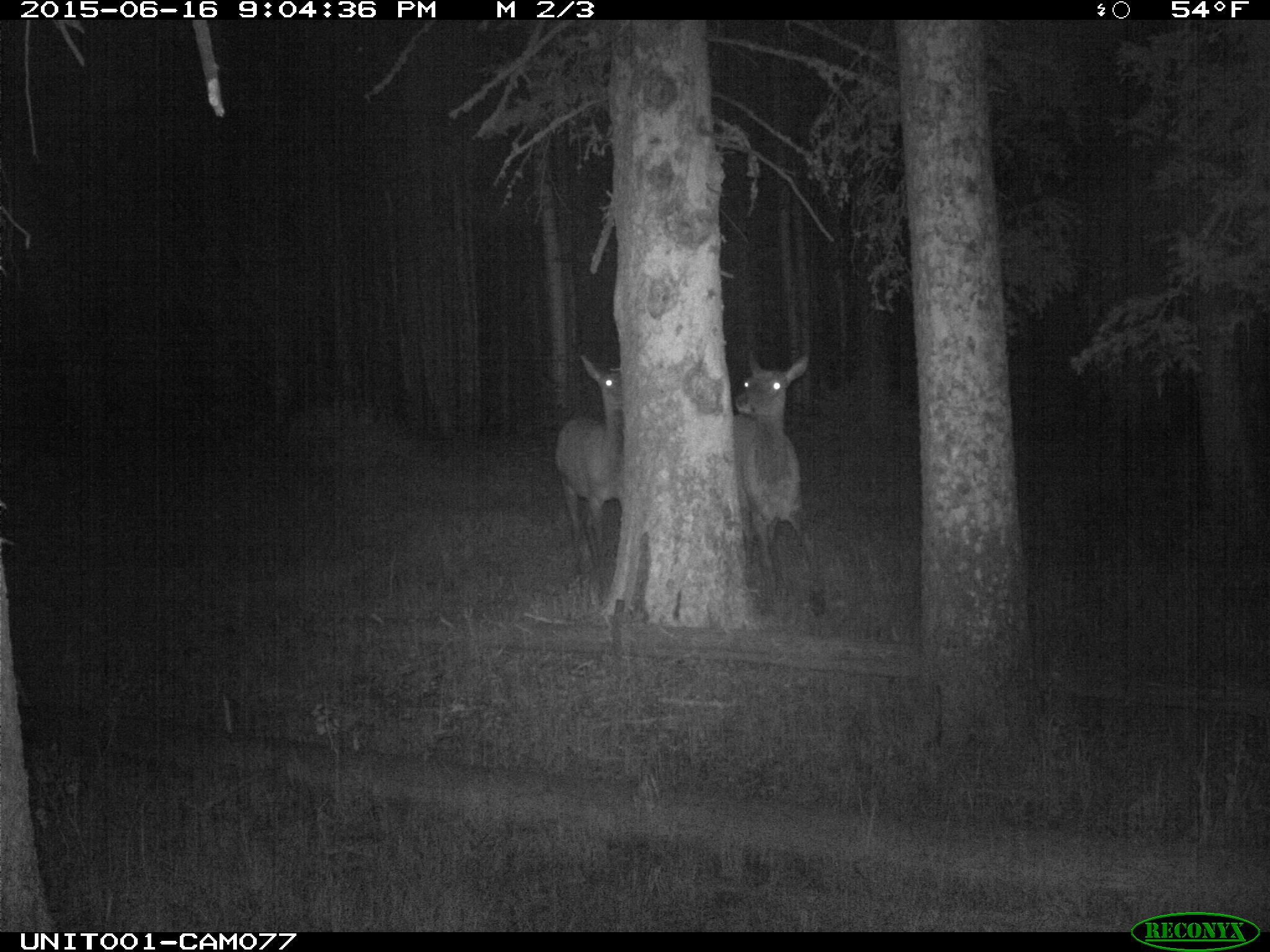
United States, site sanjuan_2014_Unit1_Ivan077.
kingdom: Animalia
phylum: Chordata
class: Mammalia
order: Artiodactyla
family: Cervidae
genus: Cervus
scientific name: Cervus elaphus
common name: red deer